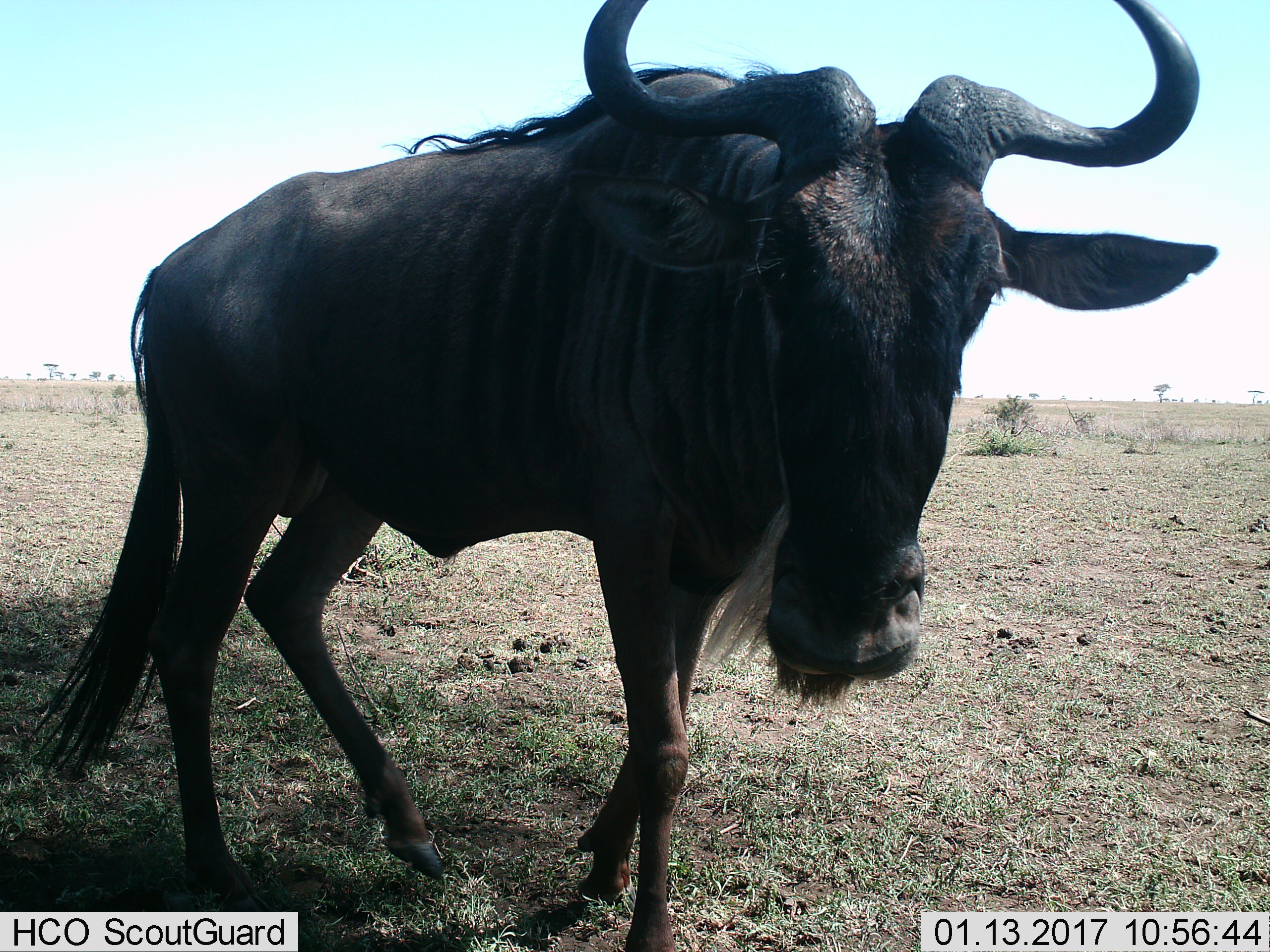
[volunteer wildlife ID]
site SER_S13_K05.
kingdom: Animalia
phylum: Chordata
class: Mammalia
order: Artiodactyla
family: Bovidae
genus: Connochaetes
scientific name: Connochaetes taurinus taurinus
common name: blue wildebeest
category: wildebeestblue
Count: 1.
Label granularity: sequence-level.